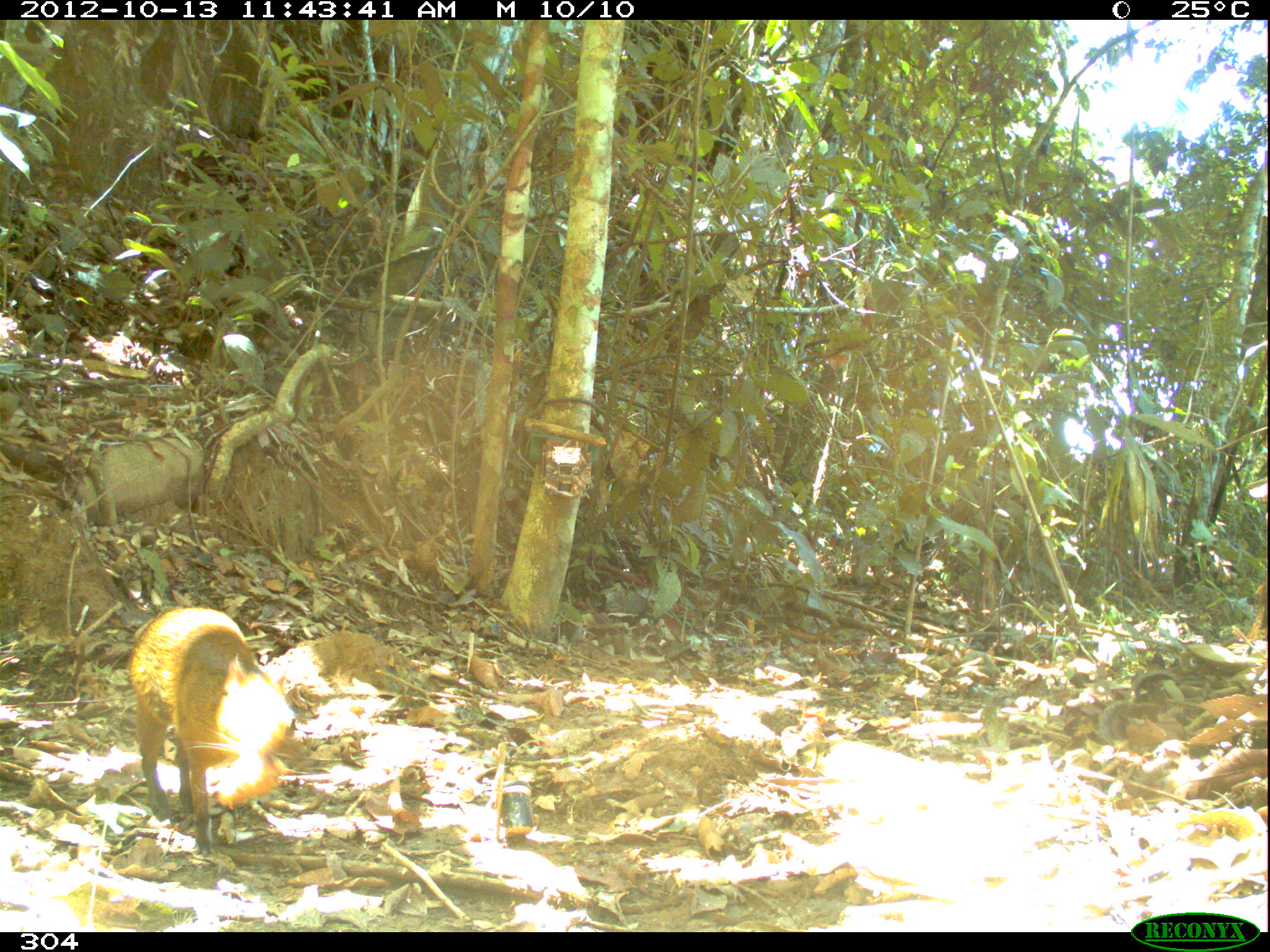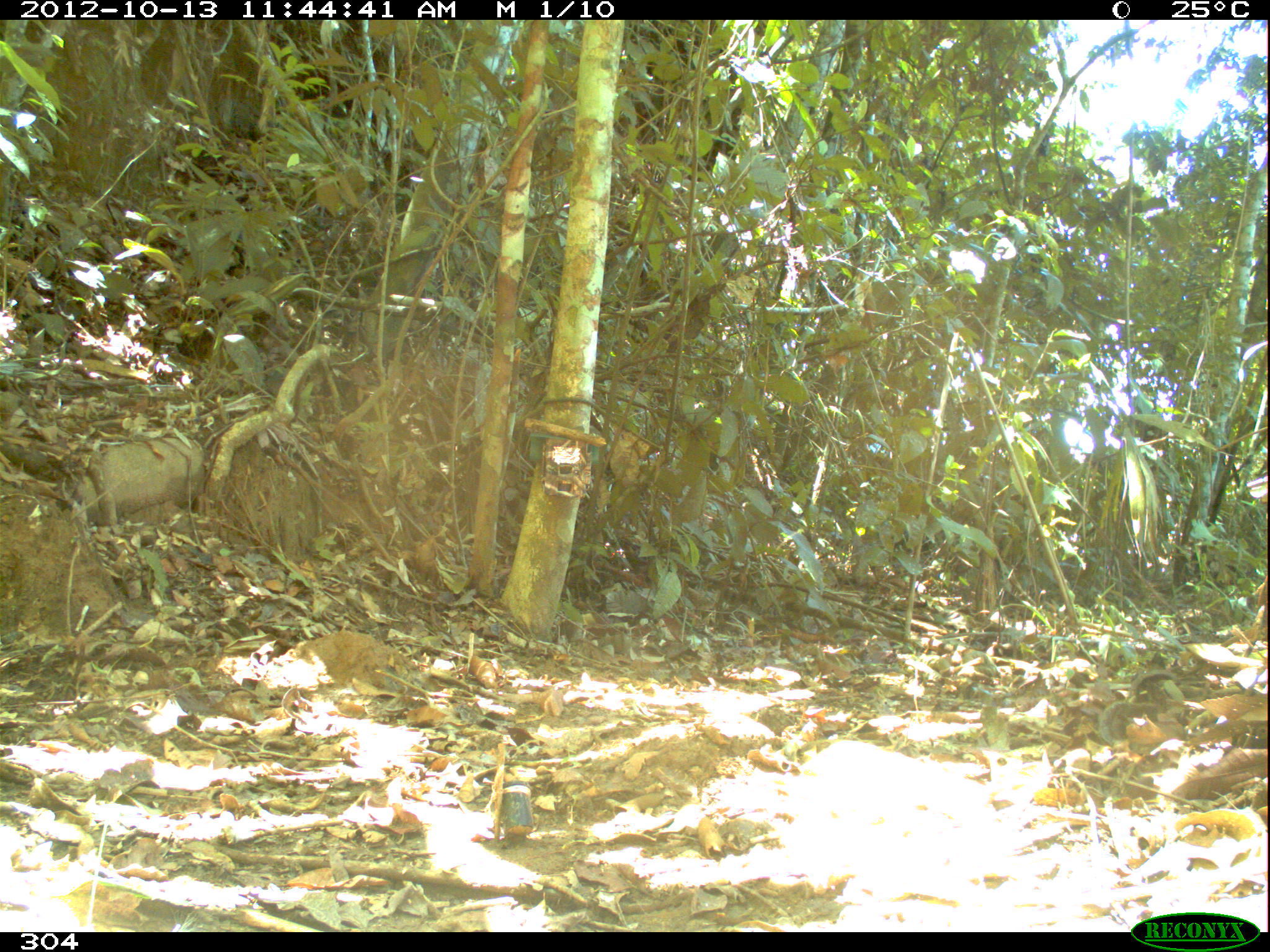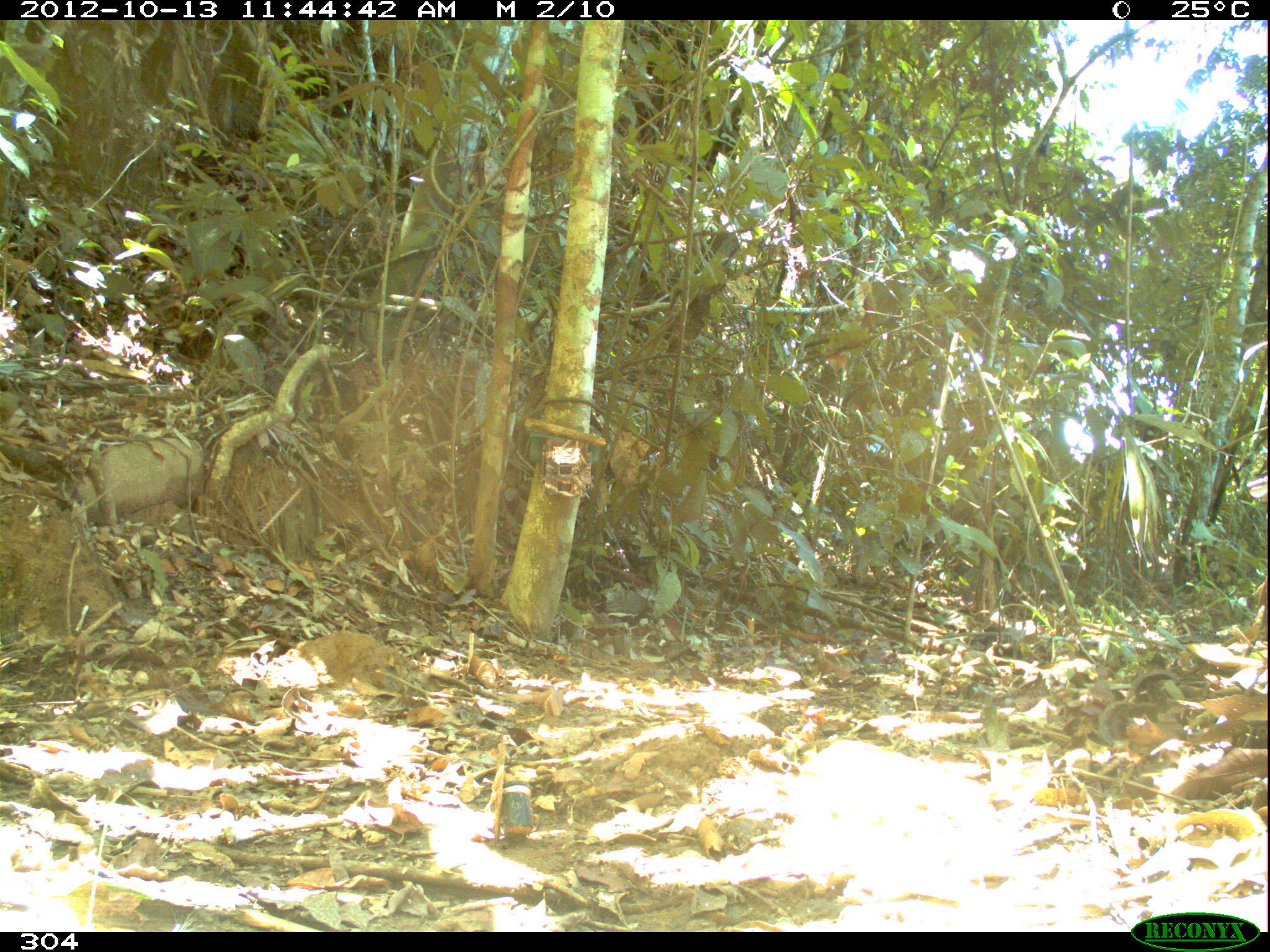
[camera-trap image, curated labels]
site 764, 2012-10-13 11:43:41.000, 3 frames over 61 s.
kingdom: Animalia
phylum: Chordata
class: Mammalia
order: Rodentia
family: Dasyproctidae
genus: Dasyprocta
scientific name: Dasyprocta punctata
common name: central american agouti